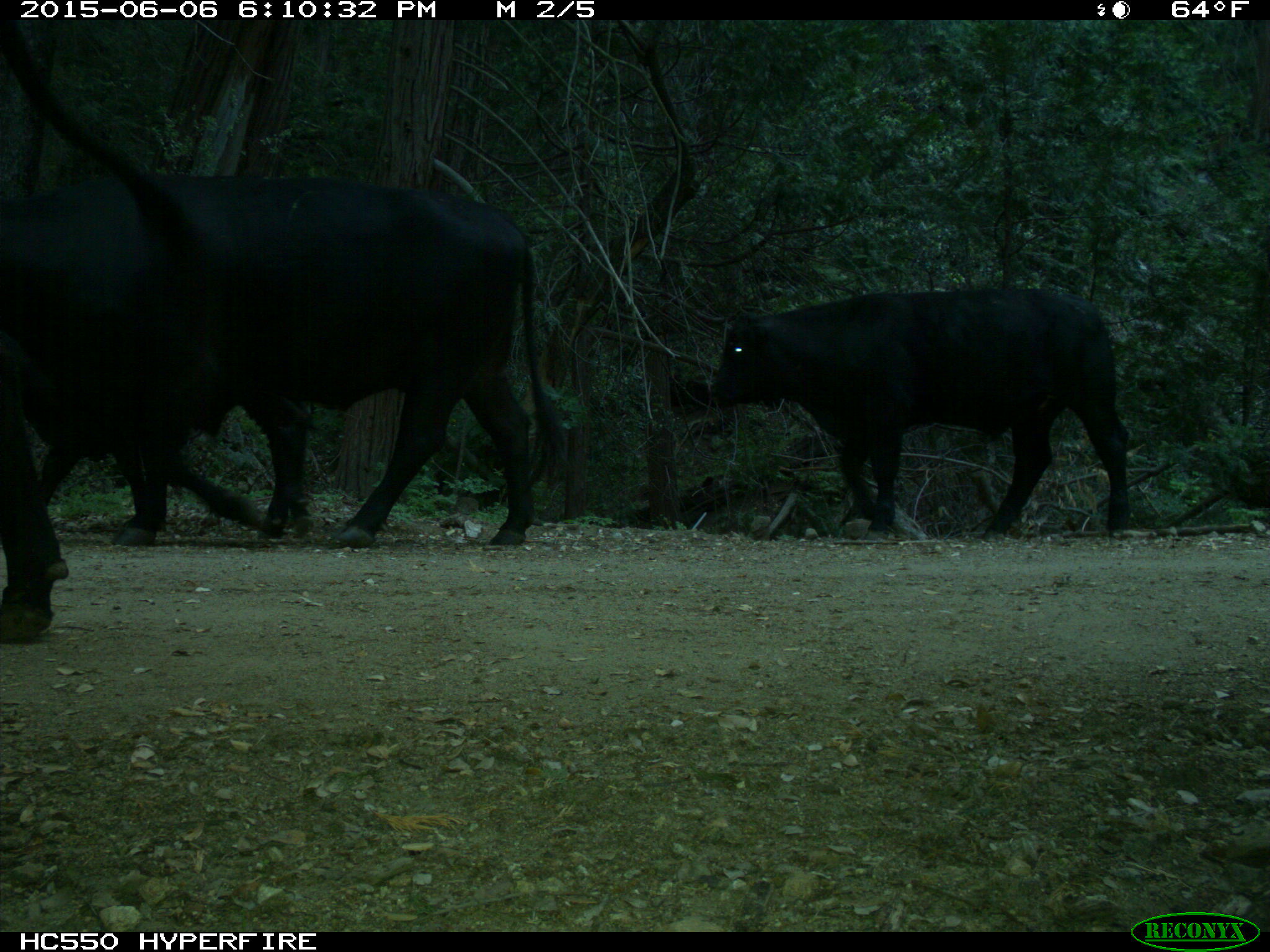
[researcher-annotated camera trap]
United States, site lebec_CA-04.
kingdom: Animalia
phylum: Chordata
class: Mammalia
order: Artiodactyla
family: Bovidae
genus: Bos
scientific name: Bos taurus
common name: domestic cow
Bos taurus (domestic cow).